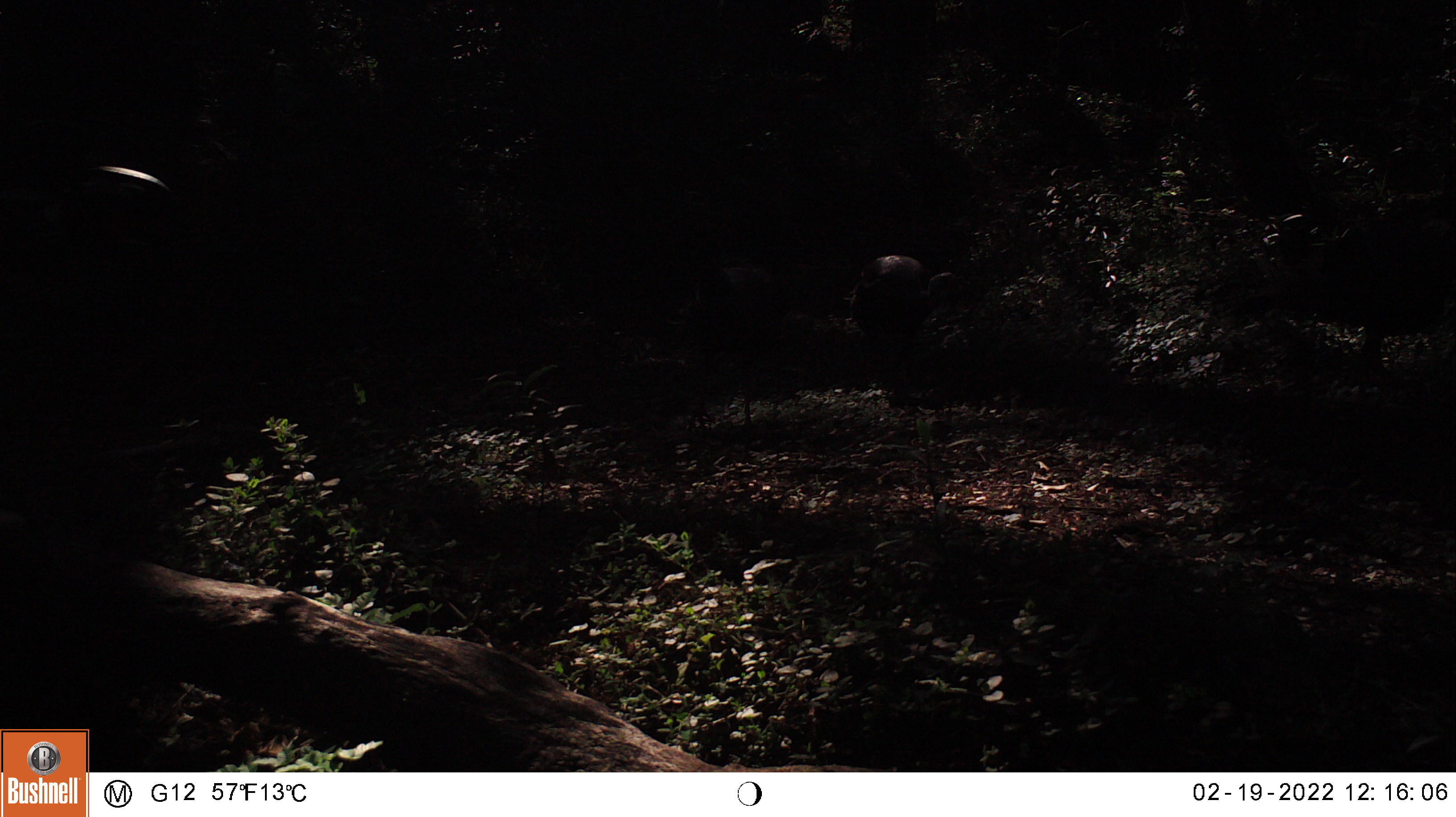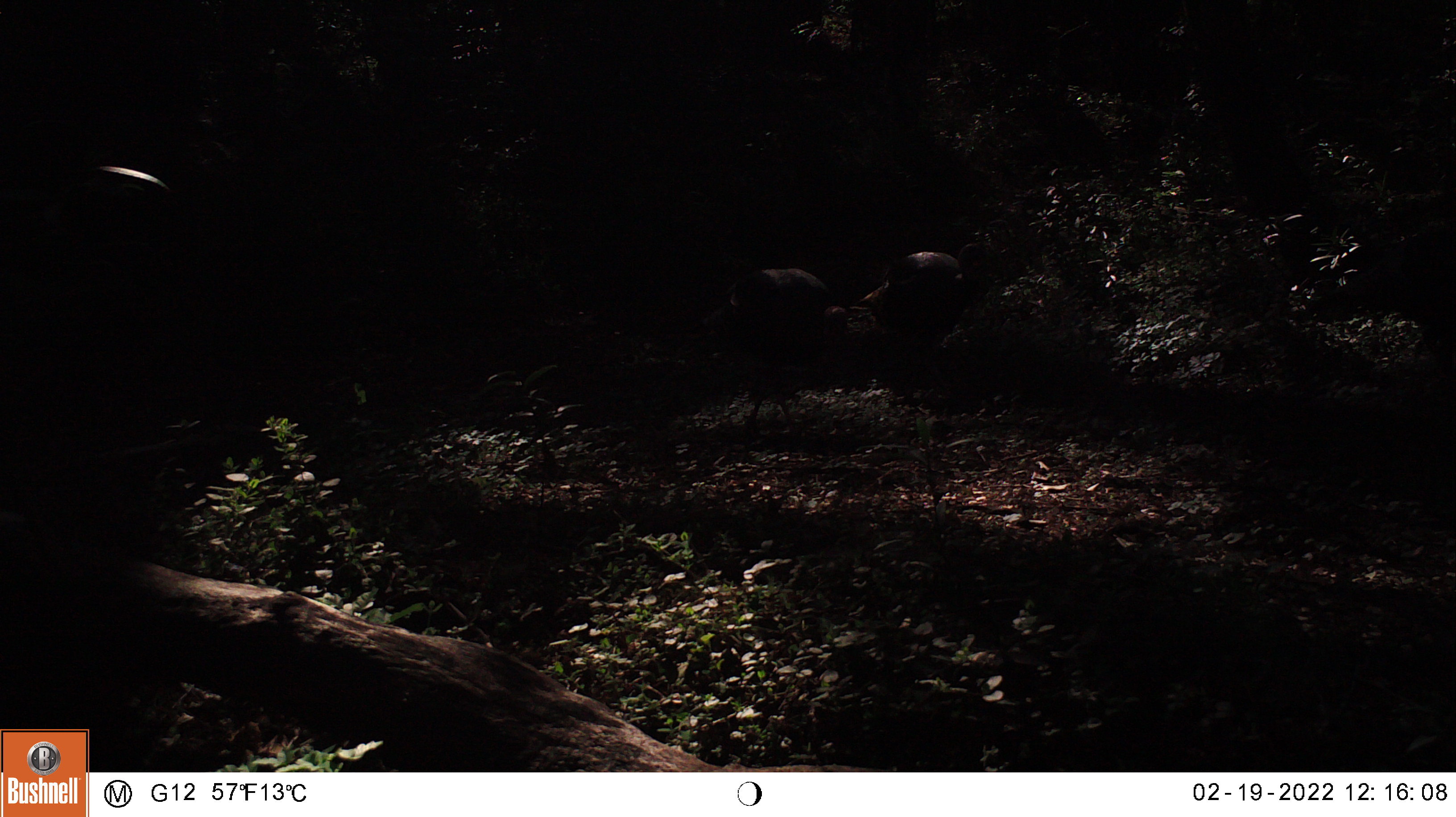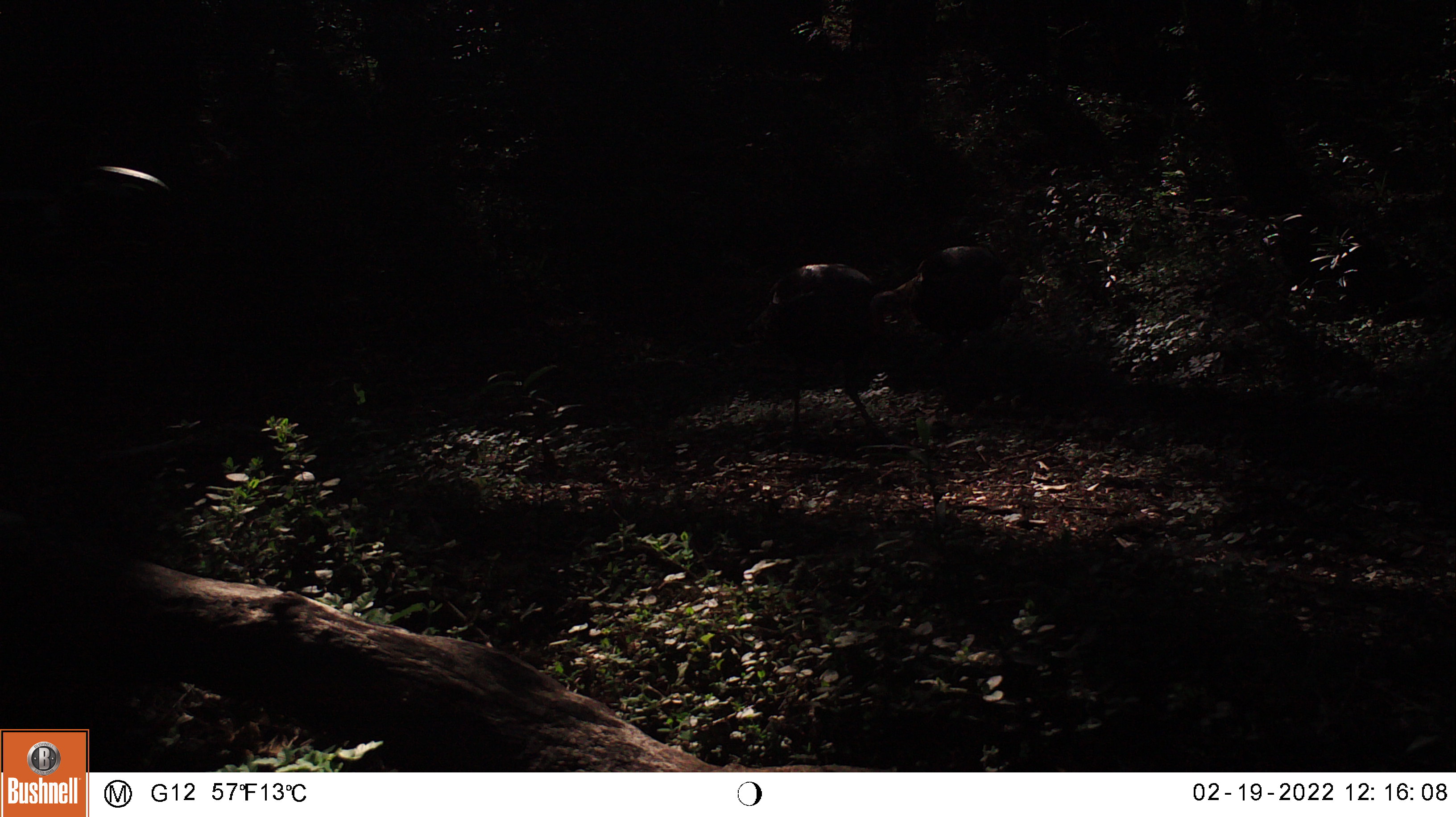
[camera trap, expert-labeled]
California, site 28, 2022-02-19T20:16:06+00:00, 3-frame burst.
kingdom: Animalia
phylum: Chordata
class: Aves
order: Galliformes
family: Phasianidae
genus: Meleagris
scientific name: Meleagris gallopavo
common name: turkey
Turkey (Meleagris gallopavo).